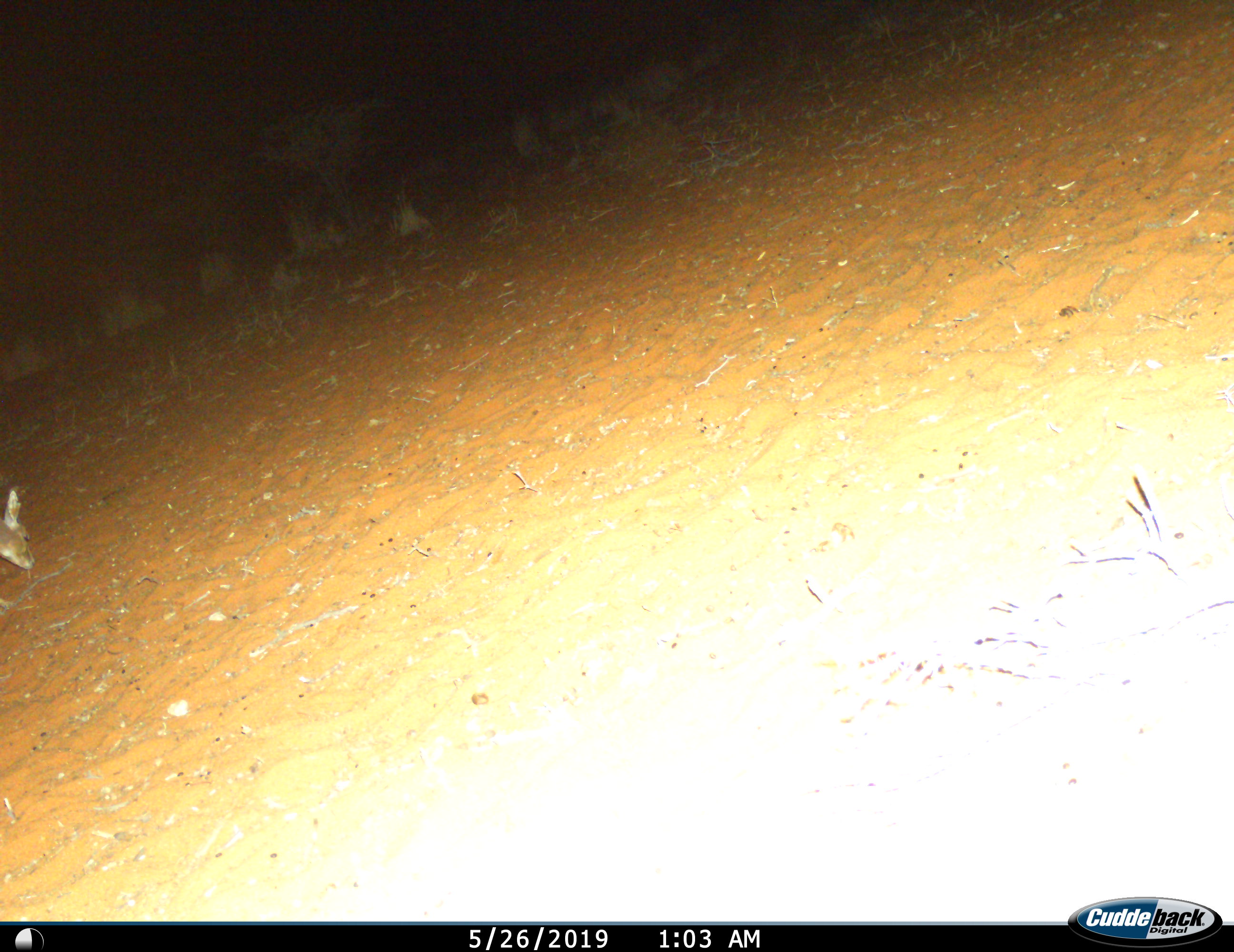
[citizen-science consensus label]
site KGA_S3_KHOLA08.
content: unidentified animal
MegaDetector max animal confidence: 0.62